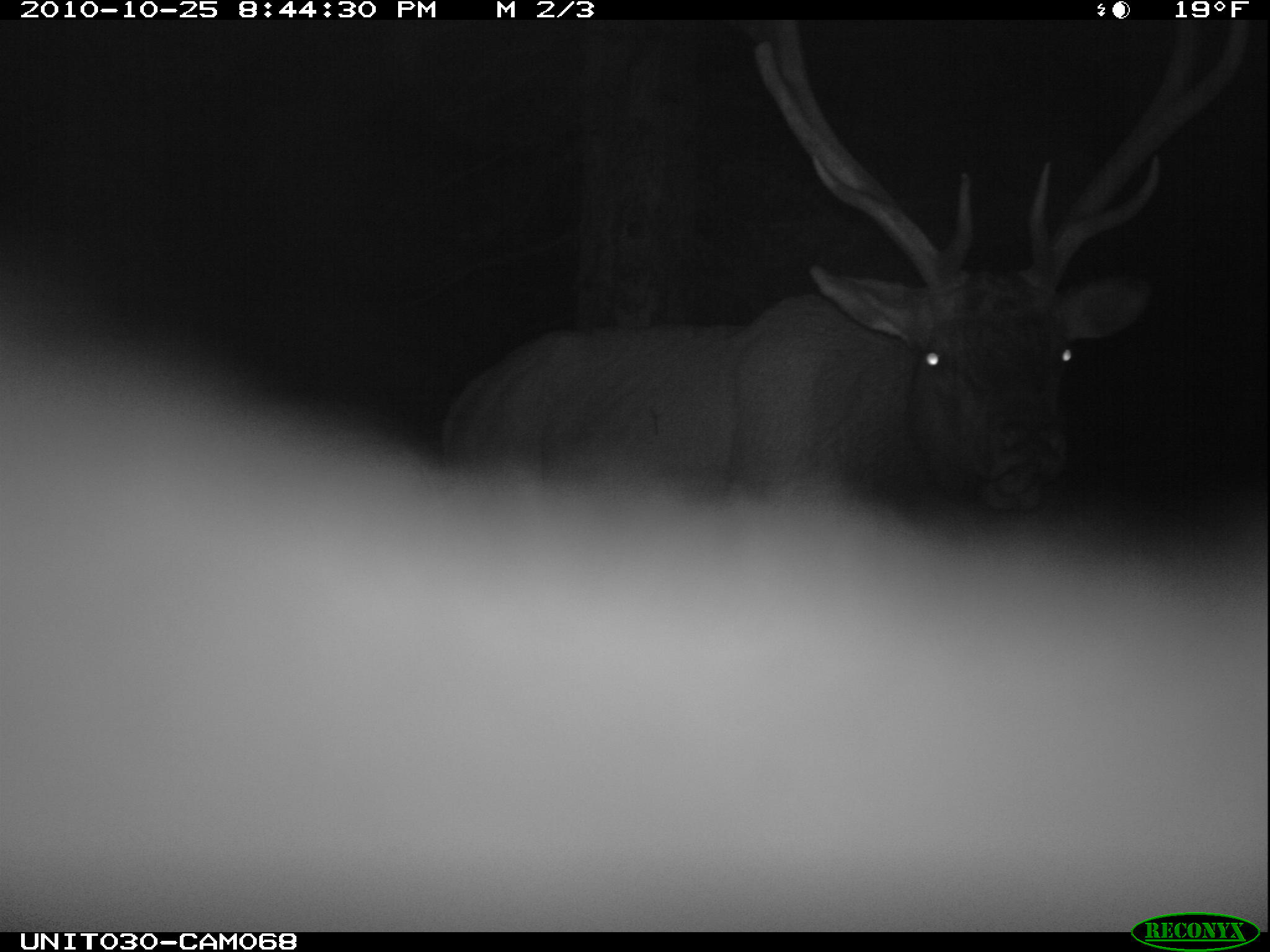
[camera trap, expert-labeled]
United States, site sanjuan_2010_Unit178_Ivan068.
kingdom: Animalia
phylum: Chordata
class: Mammalia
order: Artiodactyla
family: Cervidae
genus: Cervus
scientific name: Cervus elaphus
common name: red deer